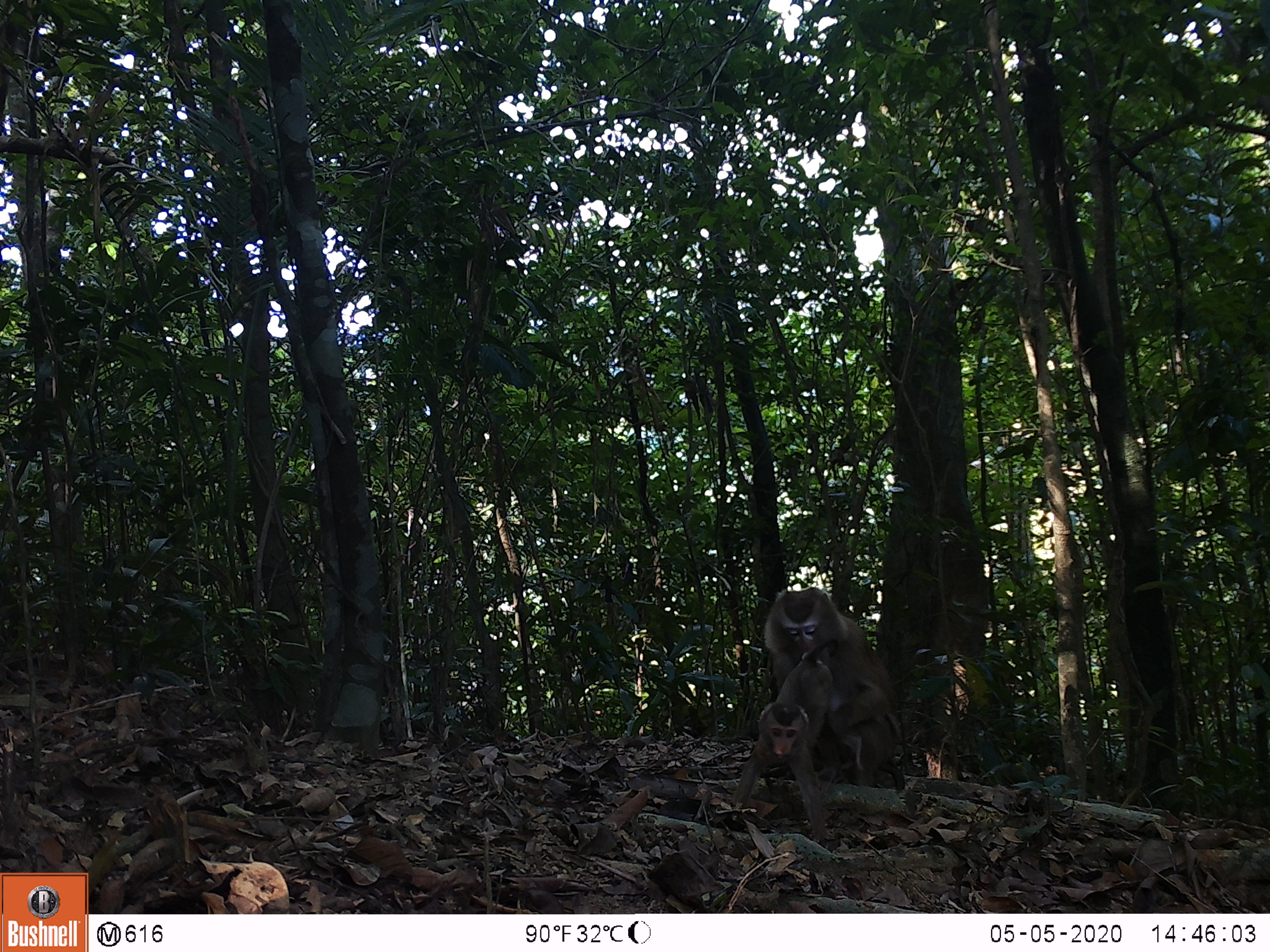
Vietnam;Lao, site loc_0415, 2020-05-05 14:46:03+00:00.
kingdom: Animalia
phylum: Chordata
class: Mammalia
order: Primates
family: Cercopithecidae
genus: Macaca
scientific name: Macaca nemestrina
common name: pig-tailed macaque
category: pig tailed macaque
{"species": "pig tailed macaque (pig-tailed macaque) (Macaca nemestrina)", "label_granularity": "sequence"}